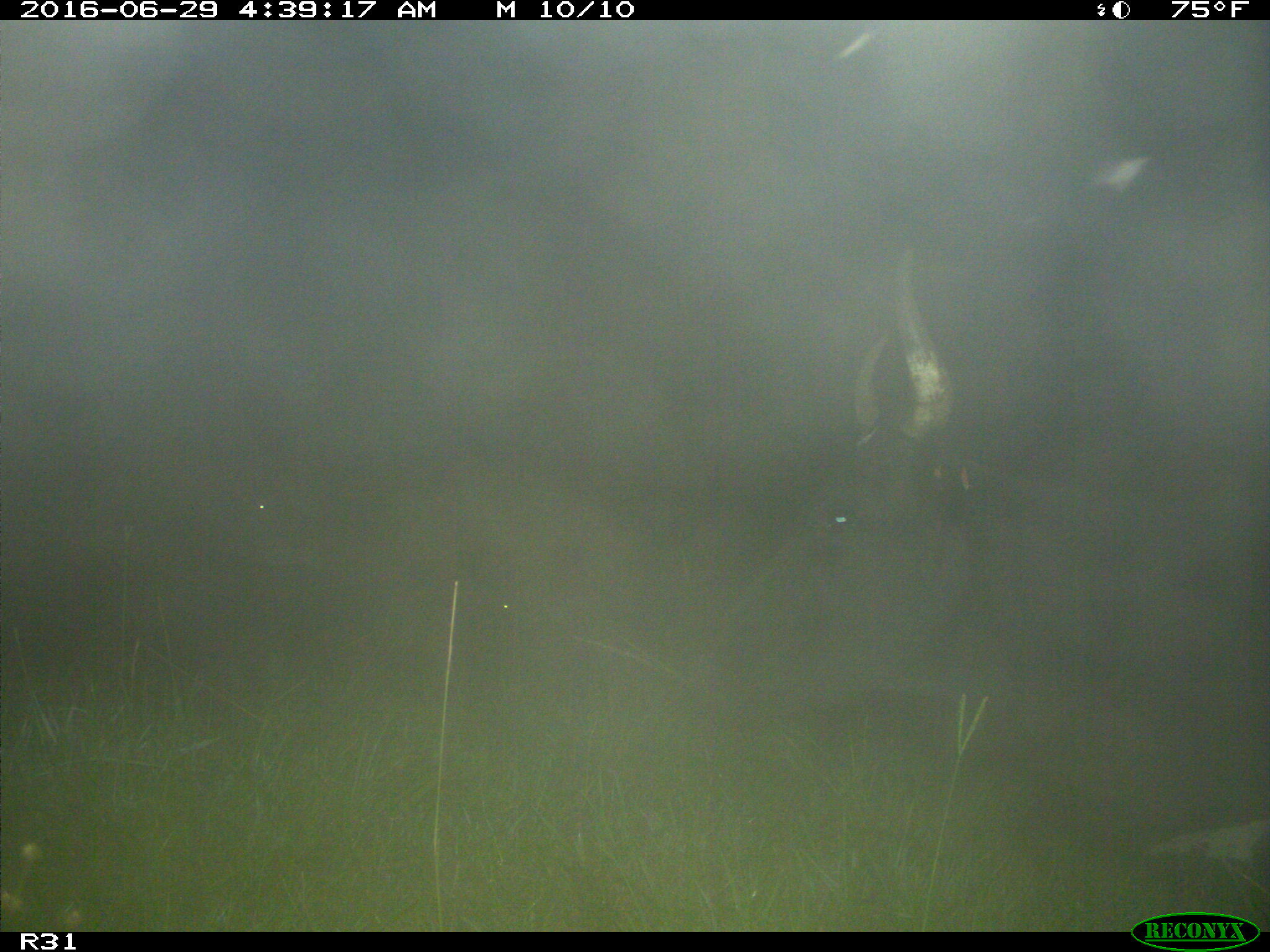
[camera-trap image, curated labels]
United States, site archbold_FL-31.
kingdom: Animalia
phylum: Chordata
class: Mammalia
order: Artiodactyla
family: Bovidae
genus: Bos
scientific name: Bos taurus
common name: domestic cow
Bos taurus (domestic cow).